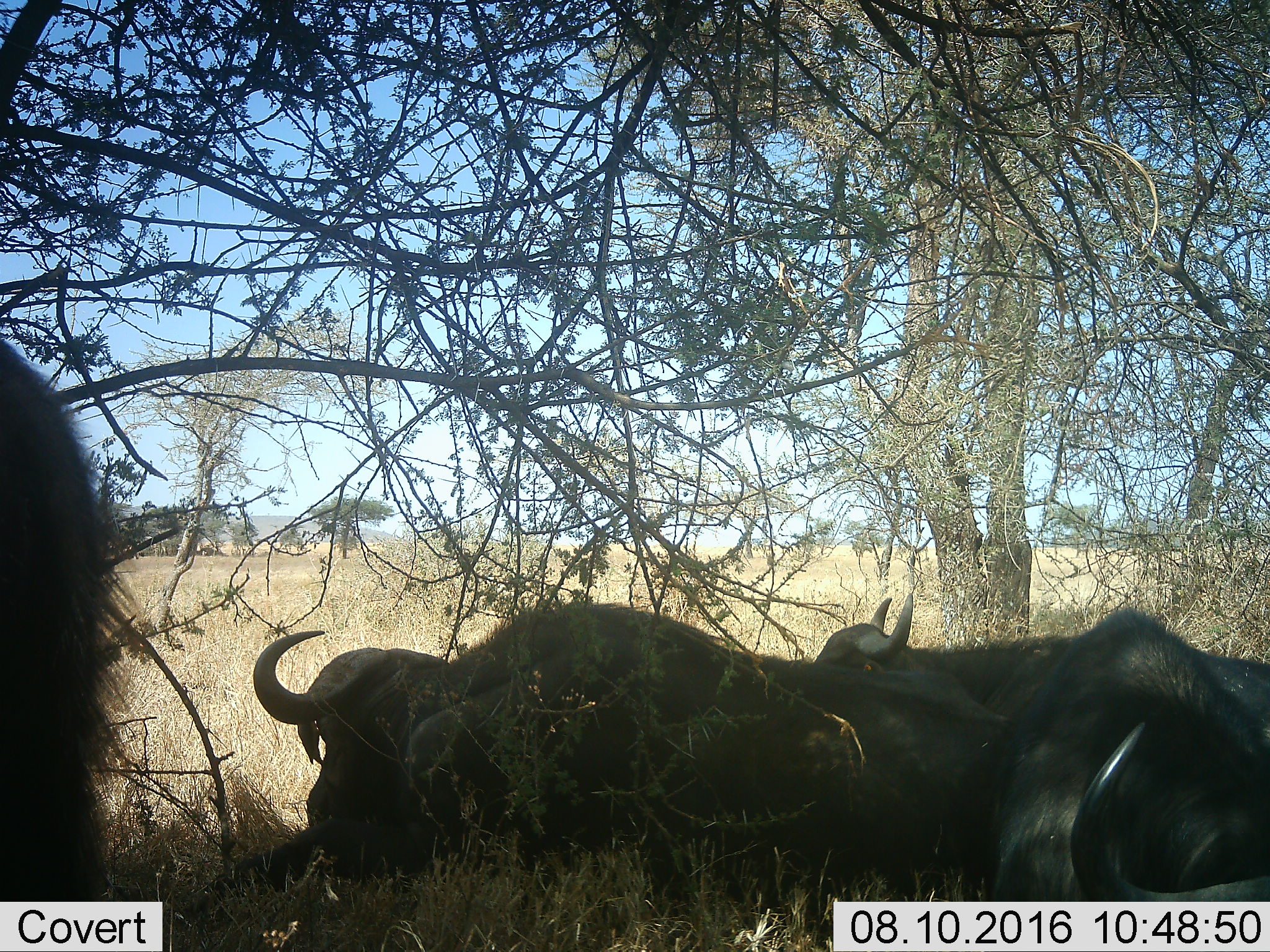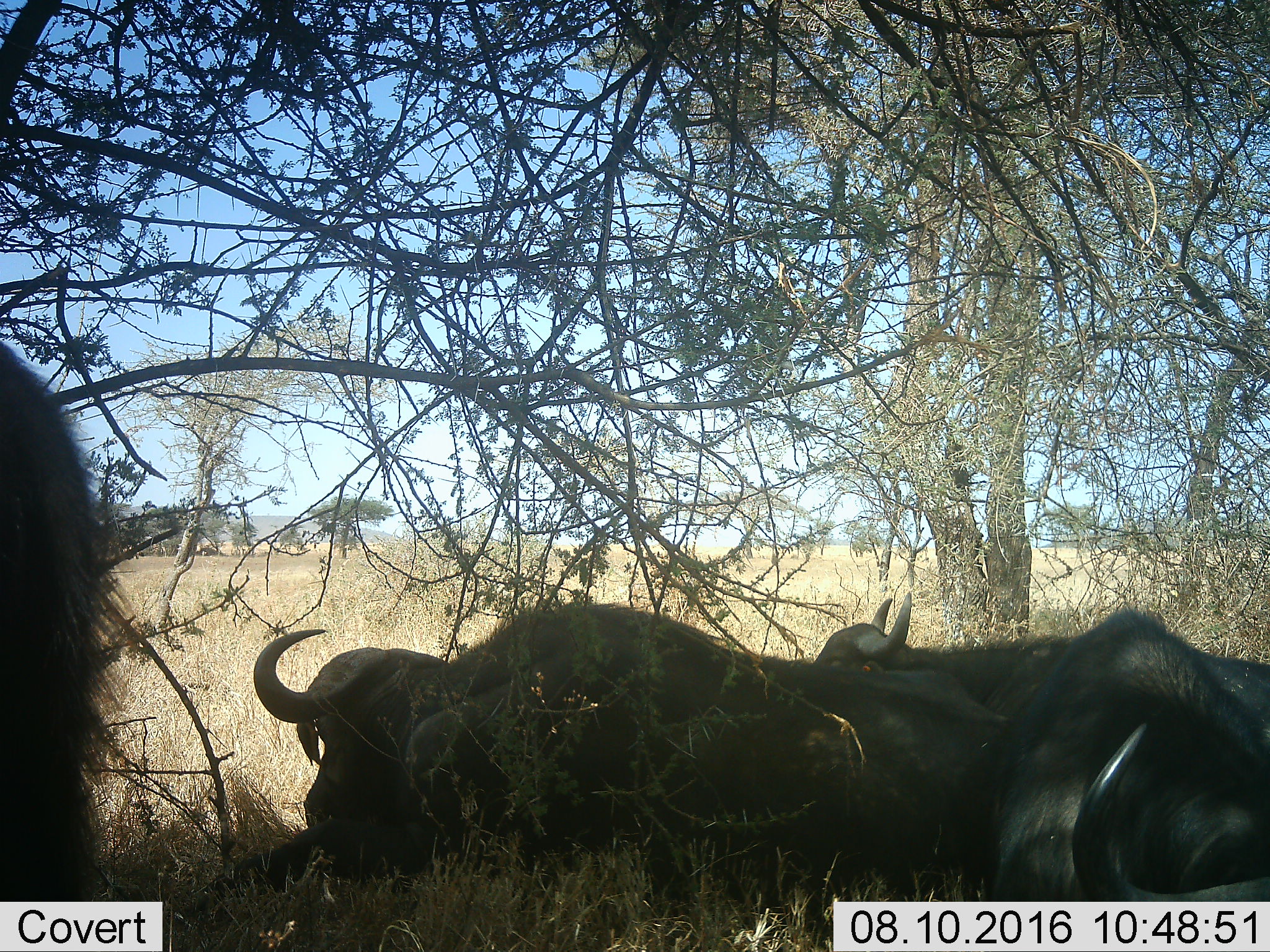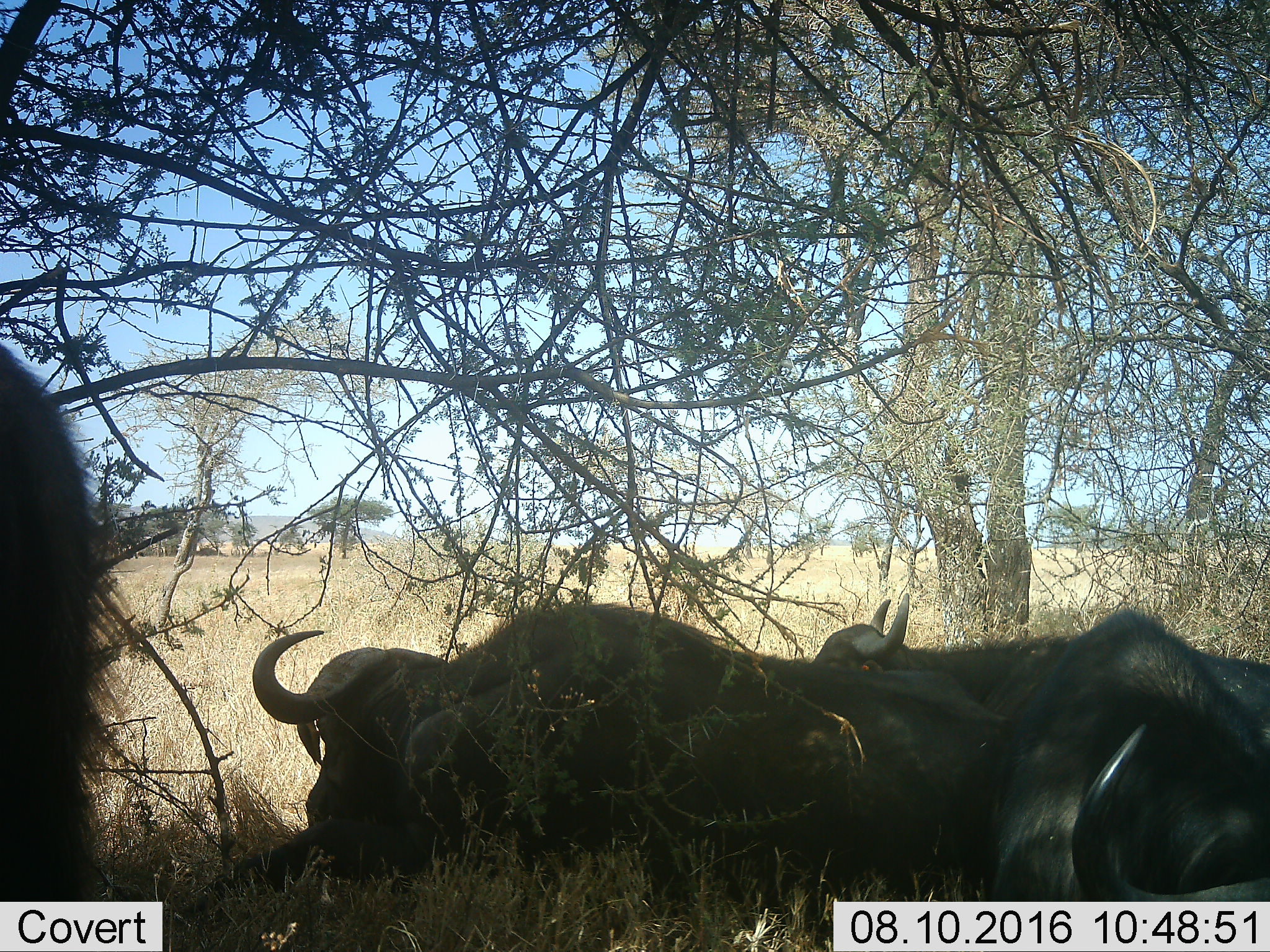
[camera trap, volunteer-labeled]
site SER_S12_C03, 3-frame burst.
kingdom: Animalia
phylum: Chordata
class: Mammalia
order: Artiodactyla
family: Bovidae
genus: Syncerus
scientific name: Syncerus caffer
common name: african buffalo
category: buffalo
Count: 4.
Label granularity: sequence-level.